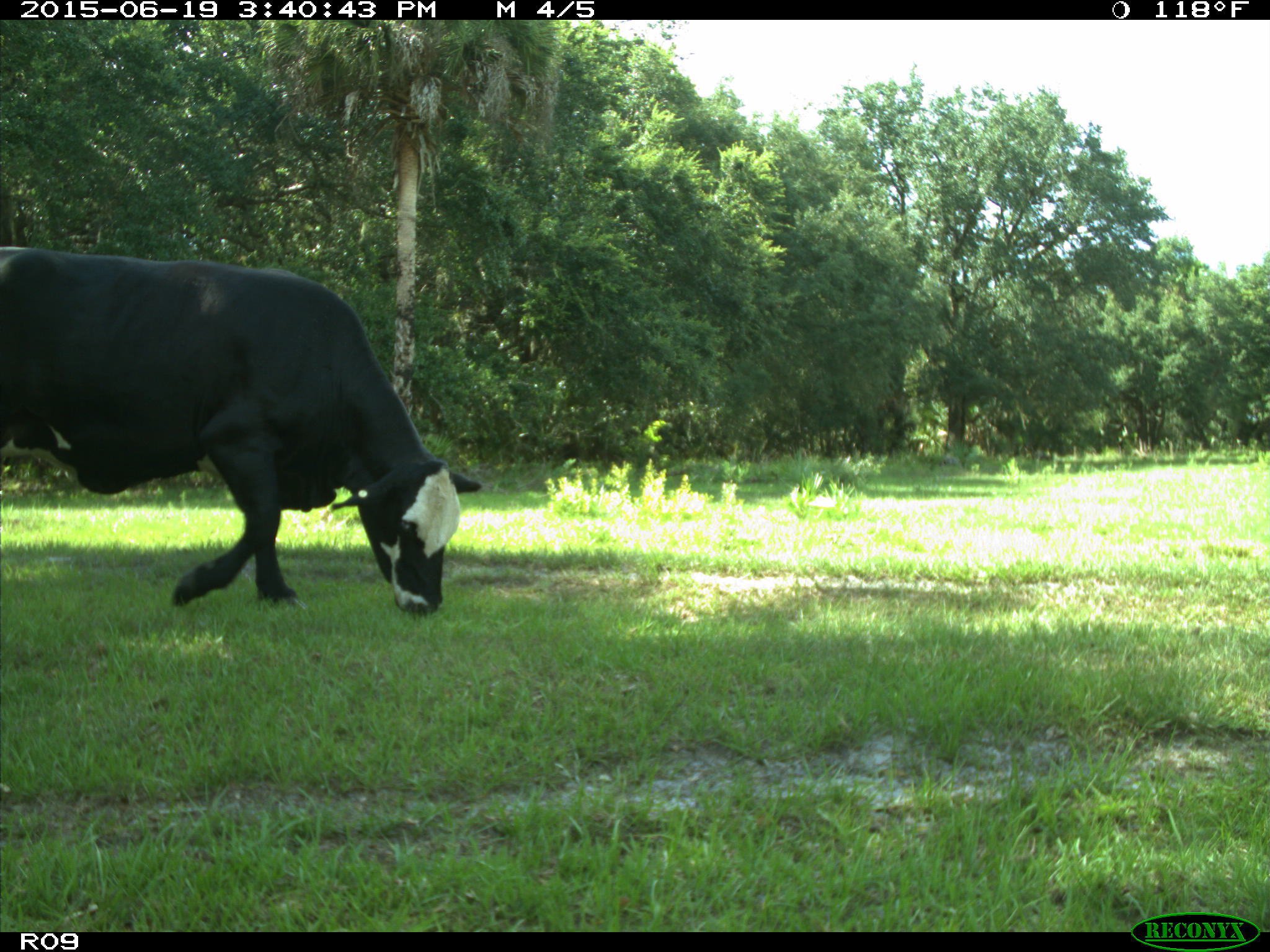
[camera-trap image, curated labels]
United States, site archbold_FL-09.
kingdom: Animalia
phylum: Chordata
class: Mammalia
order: Artiodactyla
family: Bovidae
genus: Bos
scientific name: Bos taurus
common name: domestic cow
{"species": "Bos taurus (domestic cow)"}